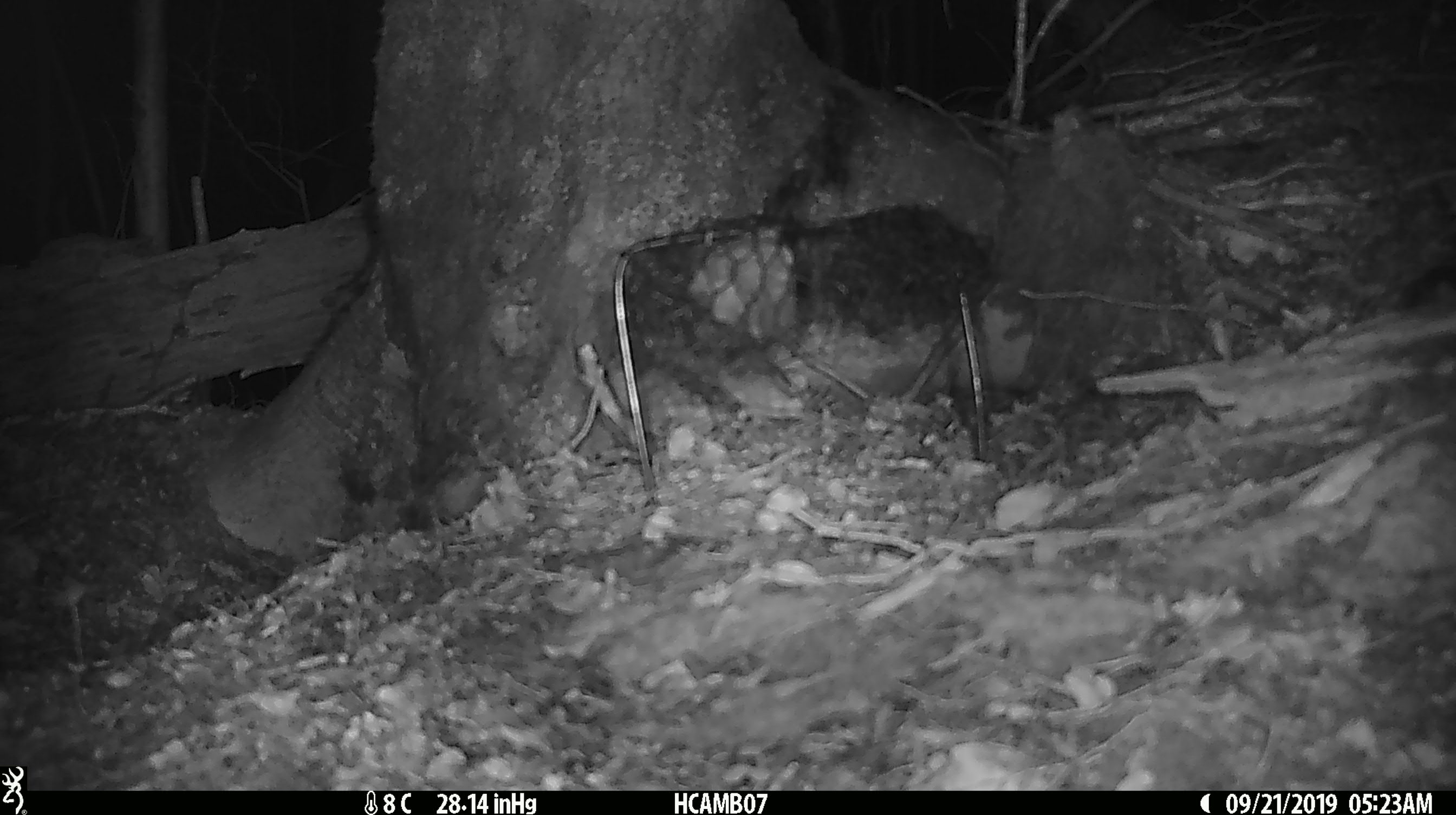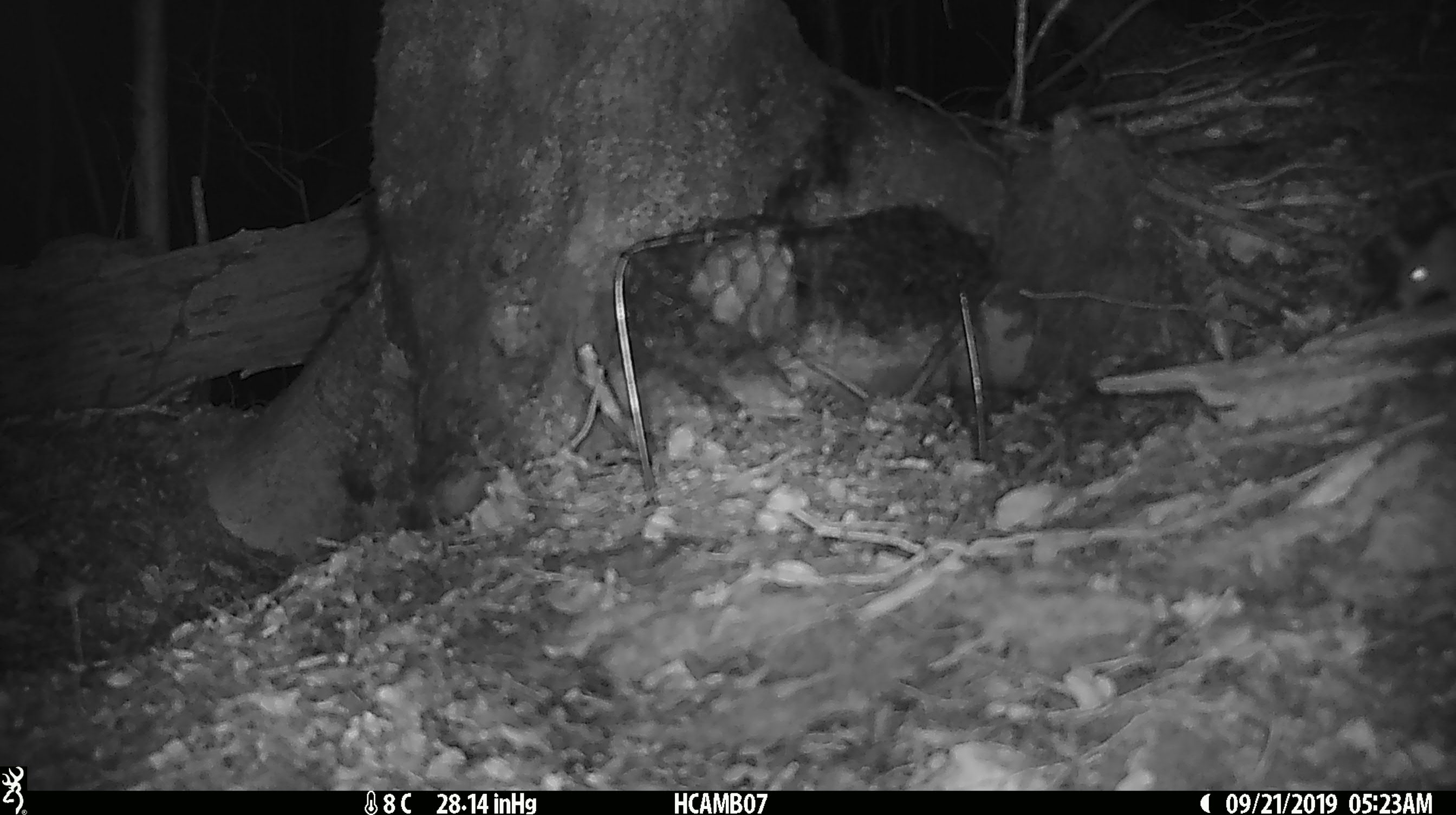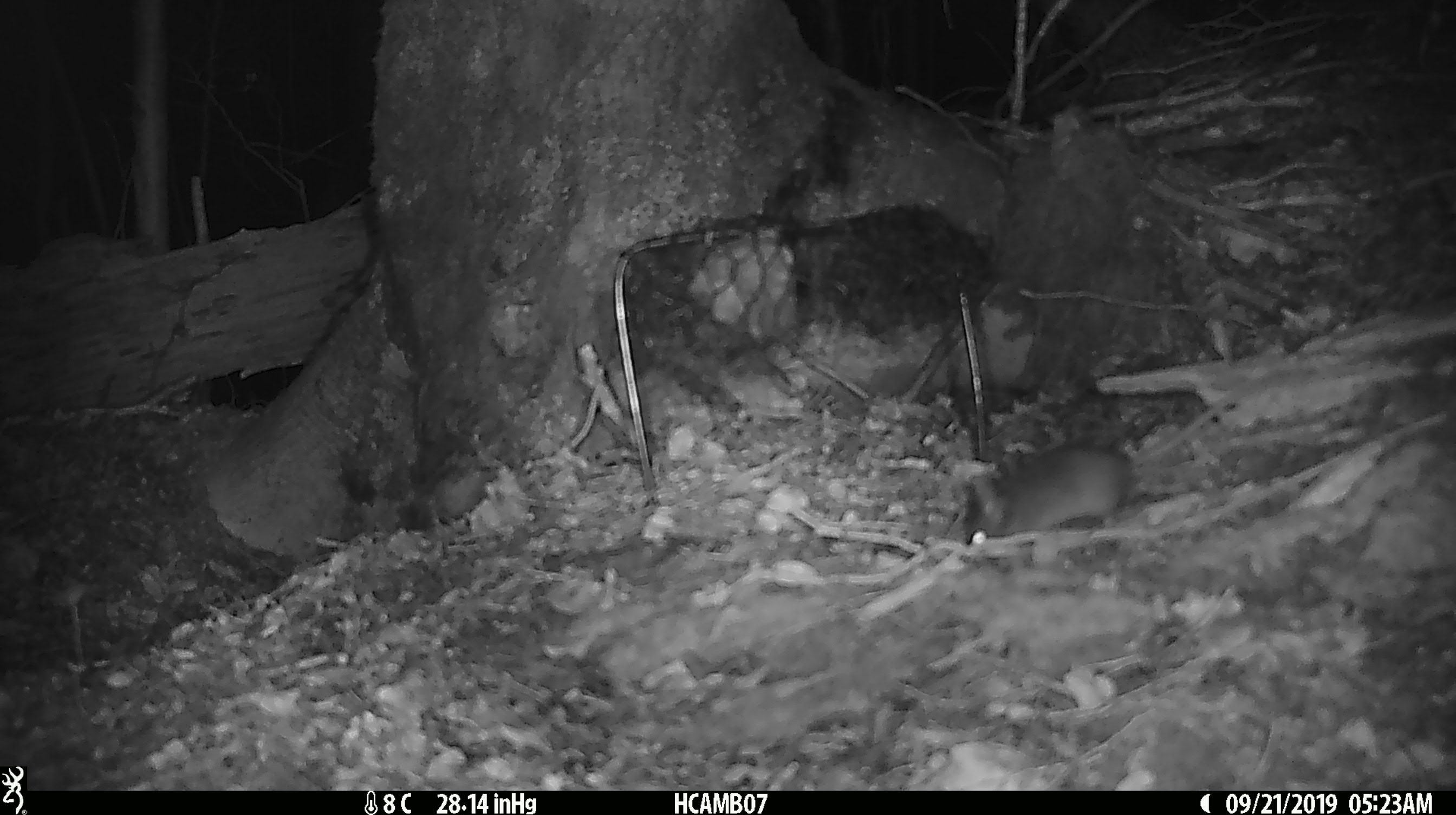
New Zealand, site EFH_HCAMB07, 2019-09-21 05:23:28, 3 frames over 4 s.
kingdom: Animalia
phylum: Chordata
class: Mammalia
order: Rodentia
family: Muridae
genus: Mus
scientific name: Mus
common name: mouse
Mouse (Mus).